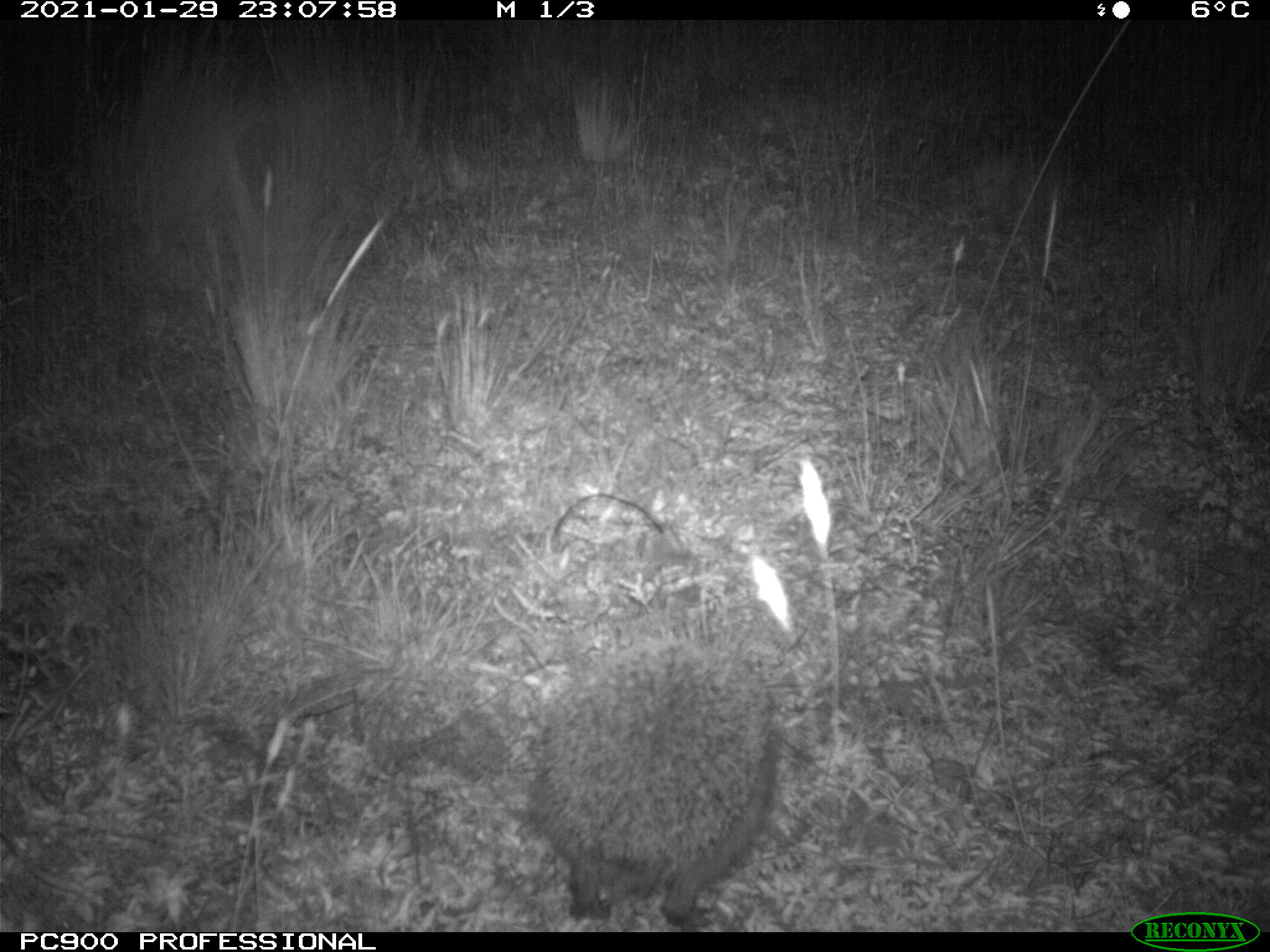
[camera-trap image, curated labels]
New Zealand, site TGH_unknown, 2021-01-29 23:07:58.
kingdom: Animalia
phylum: Chordata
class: Mammalia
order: Eulipotyphla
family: Erinaceidae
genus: Erinaceus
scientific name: Erinaceus europaeus europaeus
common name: european hedgehog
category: hedgehog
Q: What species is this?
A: Hedgehog (european hedgehog) (Erinaceus europaeus europaeus).